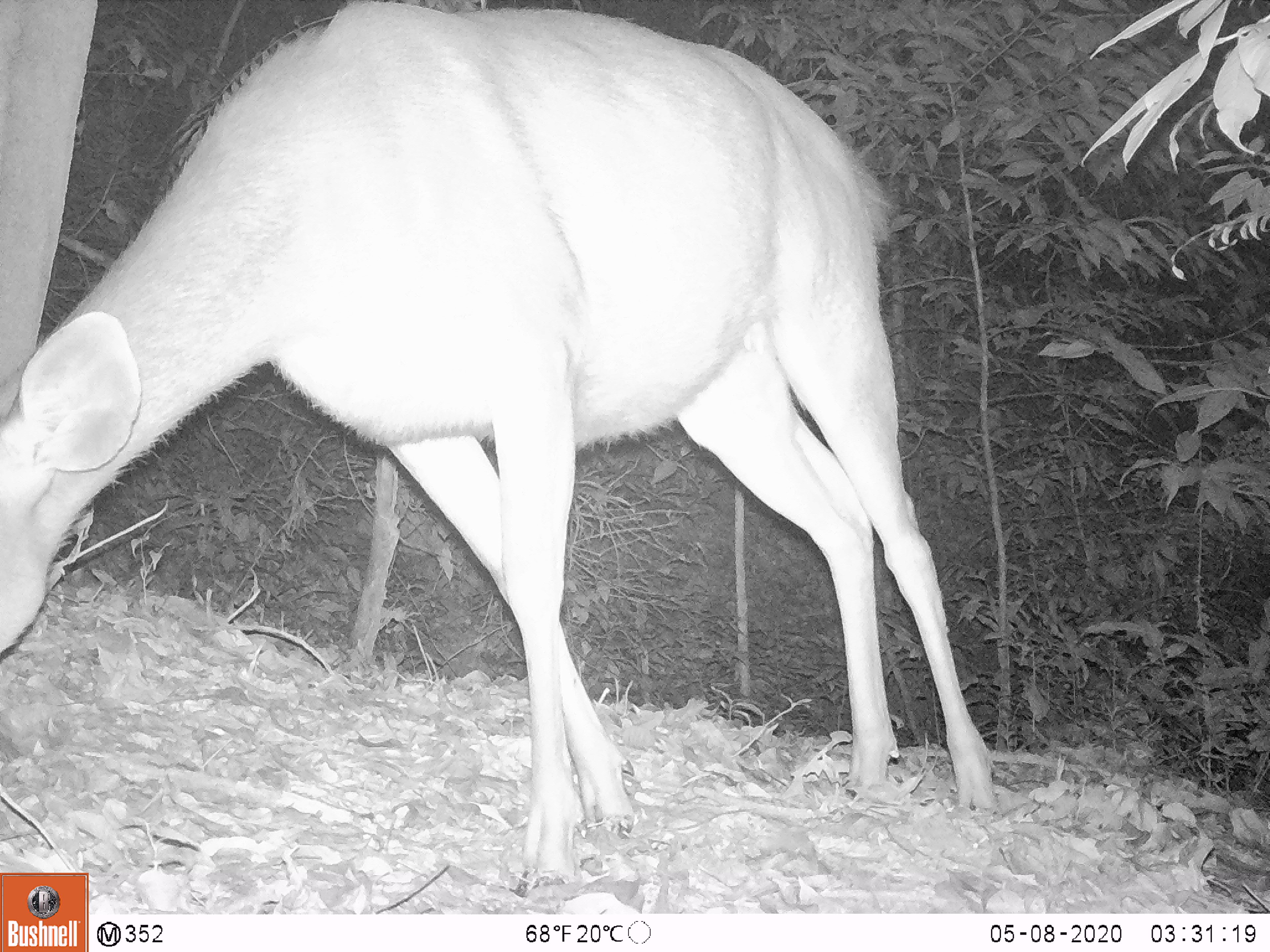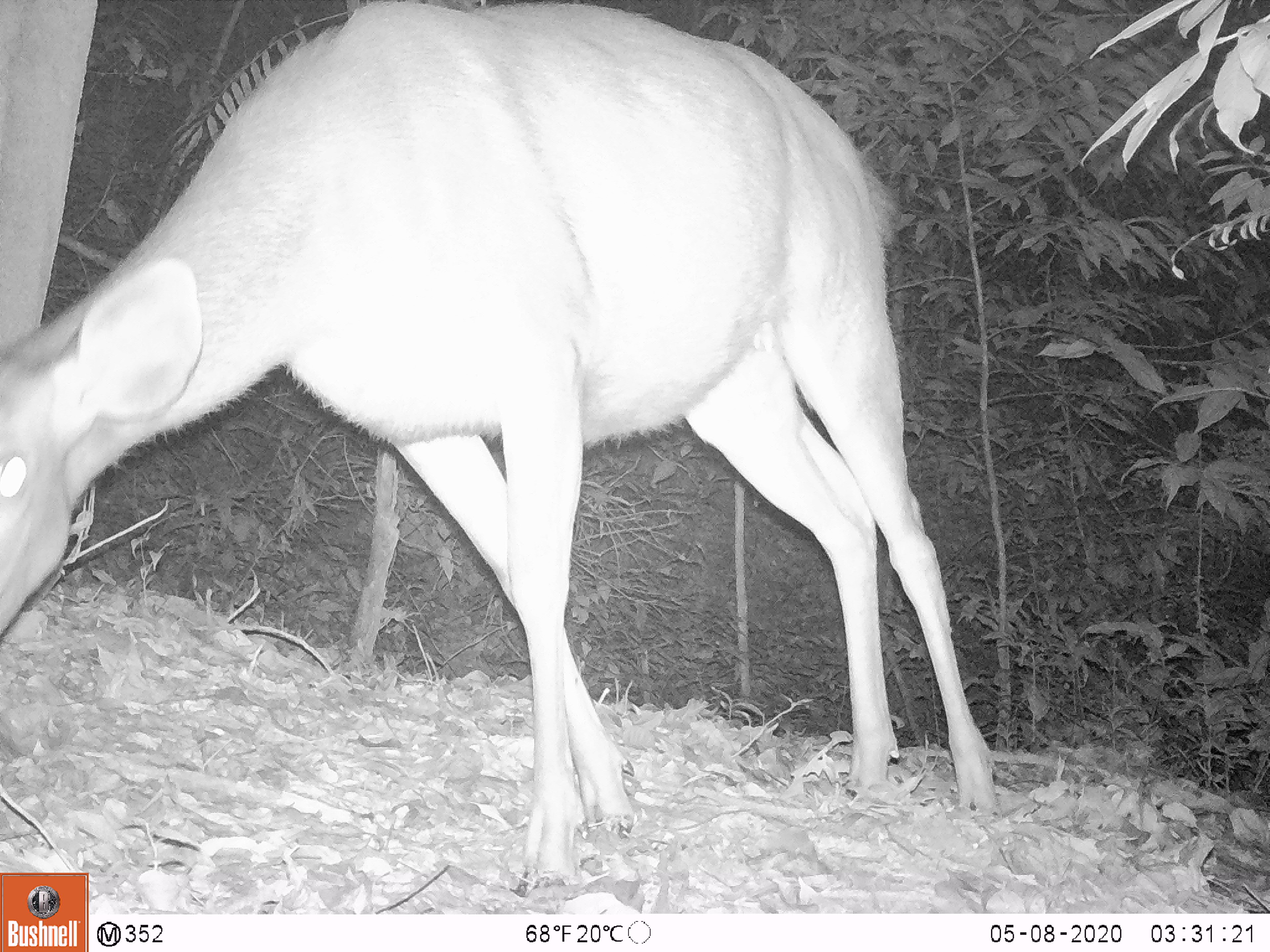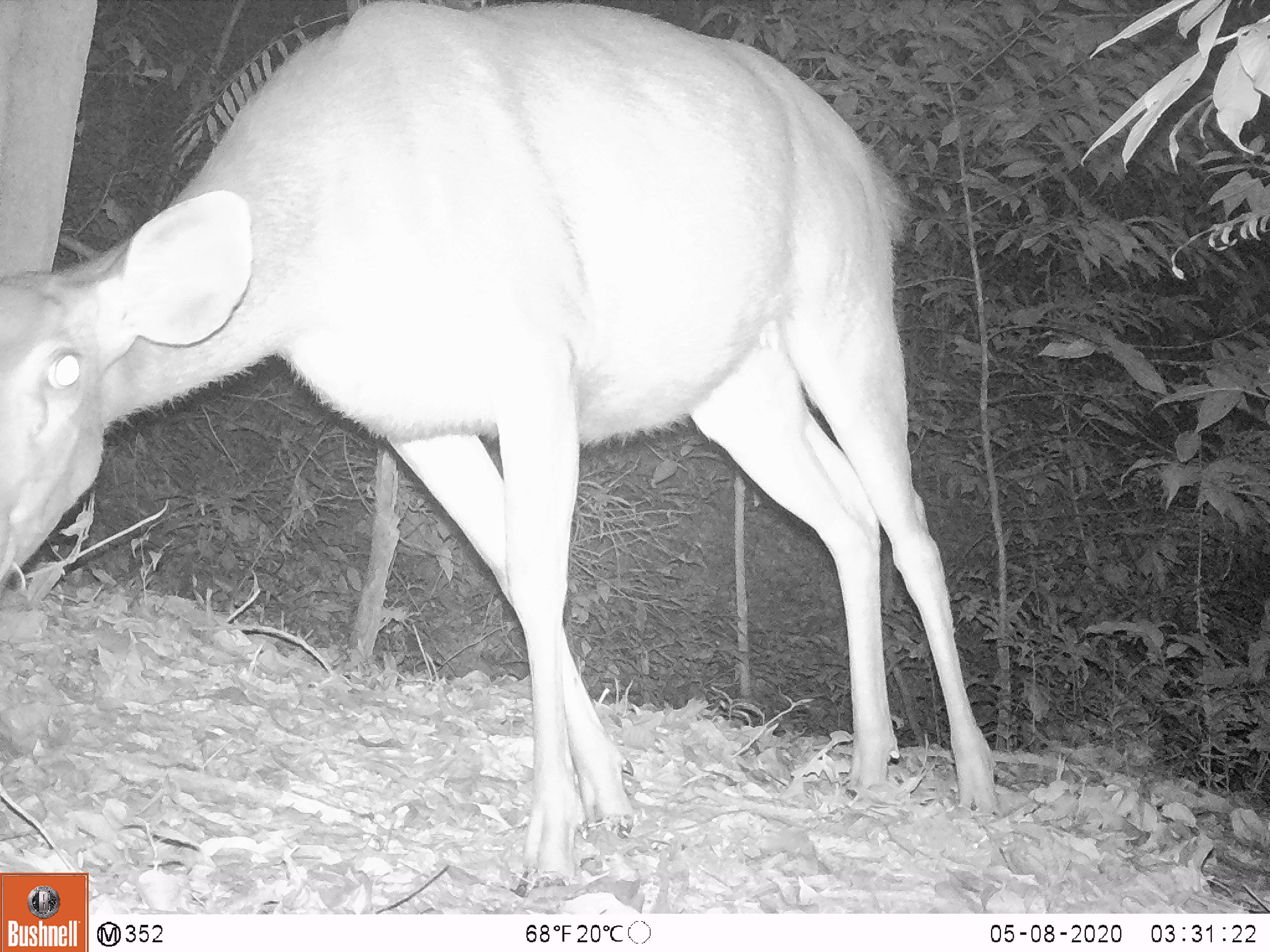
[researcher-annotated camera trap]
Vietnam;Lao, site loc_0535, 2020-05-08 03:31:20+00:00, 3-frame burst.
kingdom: Animalia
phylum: Chordata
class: Mammalia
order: Artiodactyla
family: Cervidae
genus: Rusa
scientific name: Rusa unicolor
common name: sambar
Sambar (Rusa unicolor). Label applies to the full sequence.